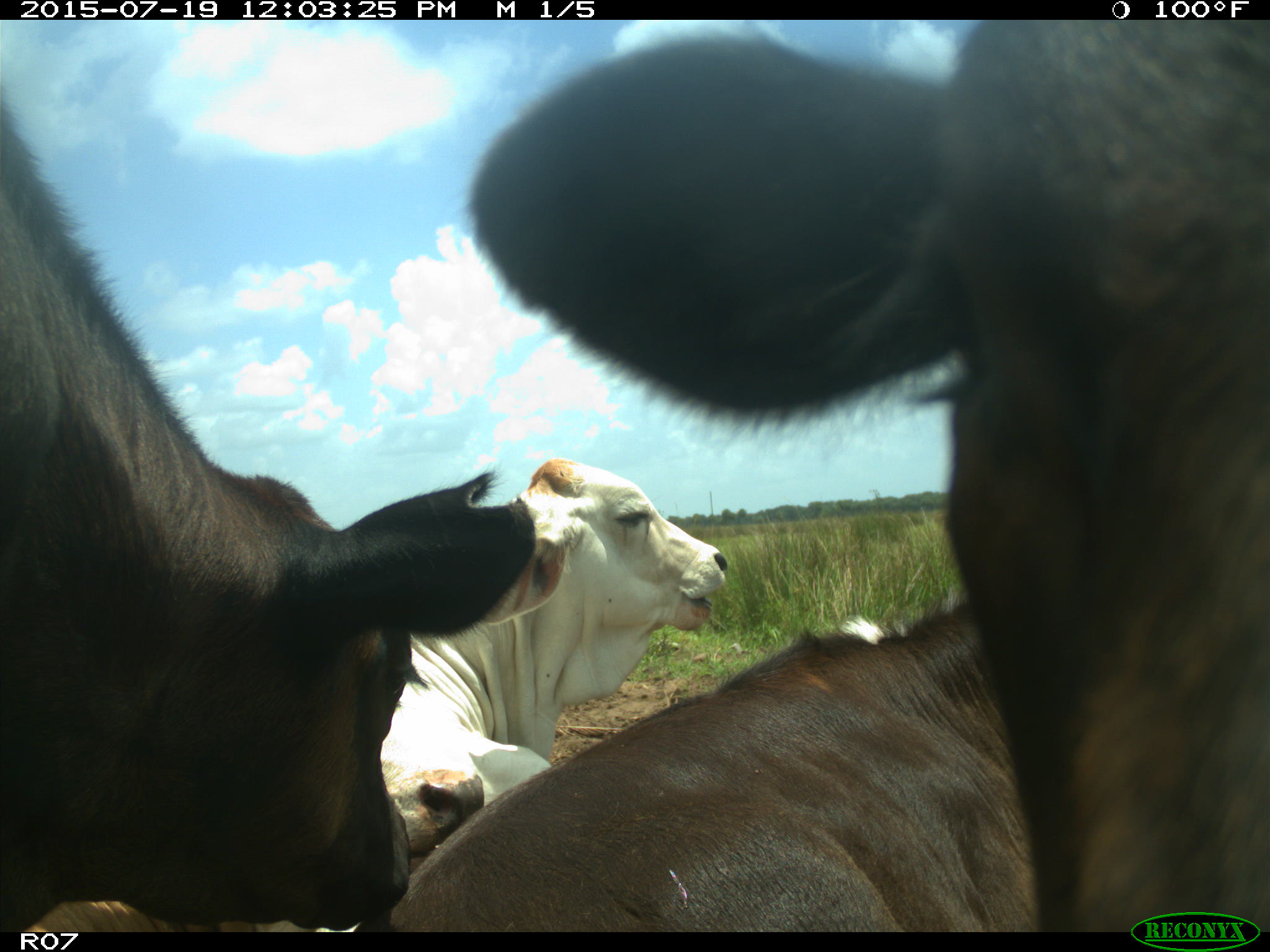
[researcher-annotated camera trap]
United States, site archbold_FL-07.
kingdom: Animalia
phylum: Chordata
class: Mammalia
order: Artiodactyla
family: Bovidae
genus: Bos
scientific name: Bos taurus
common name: domestic cow